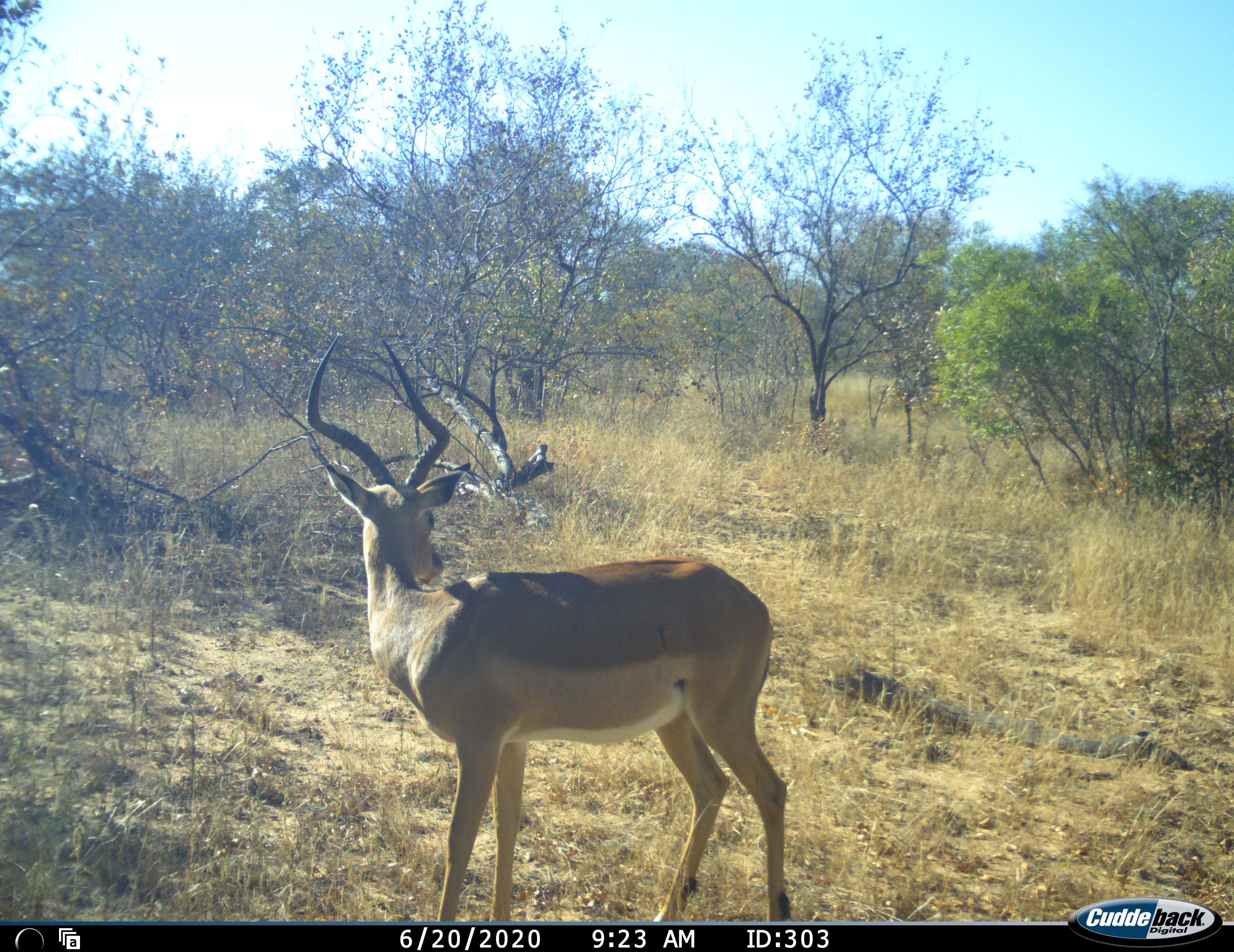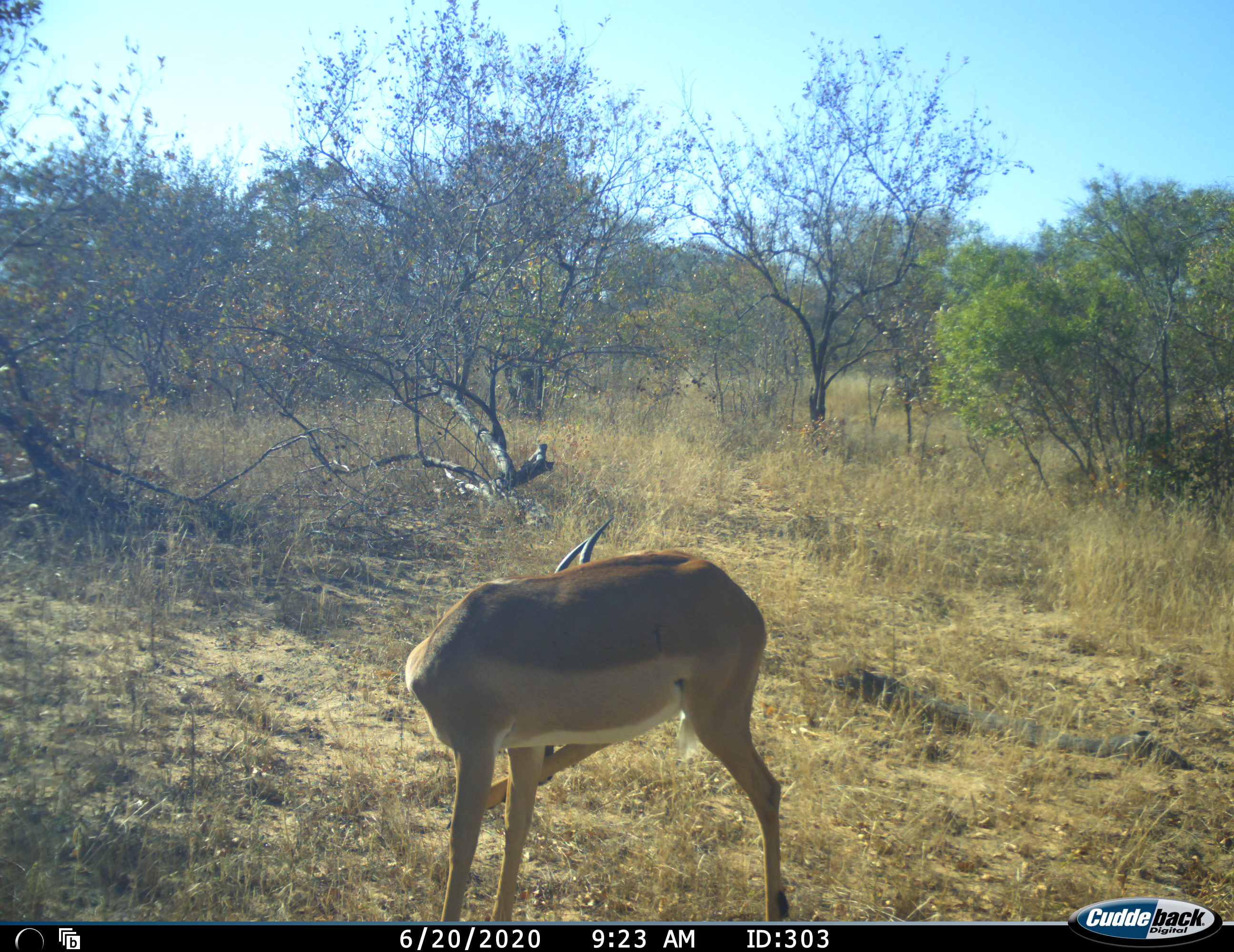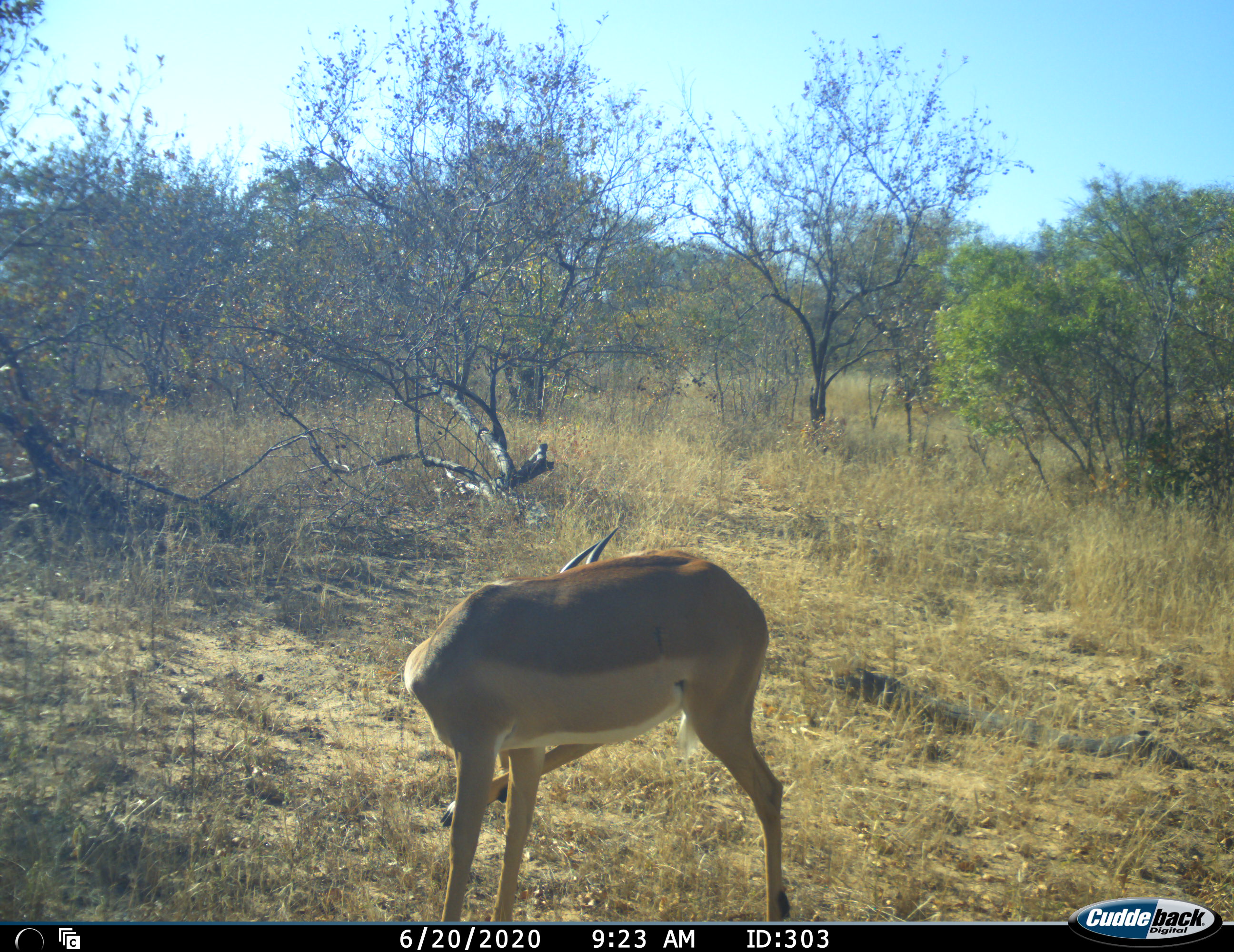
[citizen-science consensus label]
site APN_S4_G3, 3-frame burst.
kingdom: Animalia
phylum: Chordata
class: Mammalia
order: Artiodactyla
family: Bovidae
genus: Aepyceros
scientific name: Aepyceros melampus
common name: impala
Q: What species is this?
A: Impala (Aepyceros melampus).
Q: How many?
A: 1.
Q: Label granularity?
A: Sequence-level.